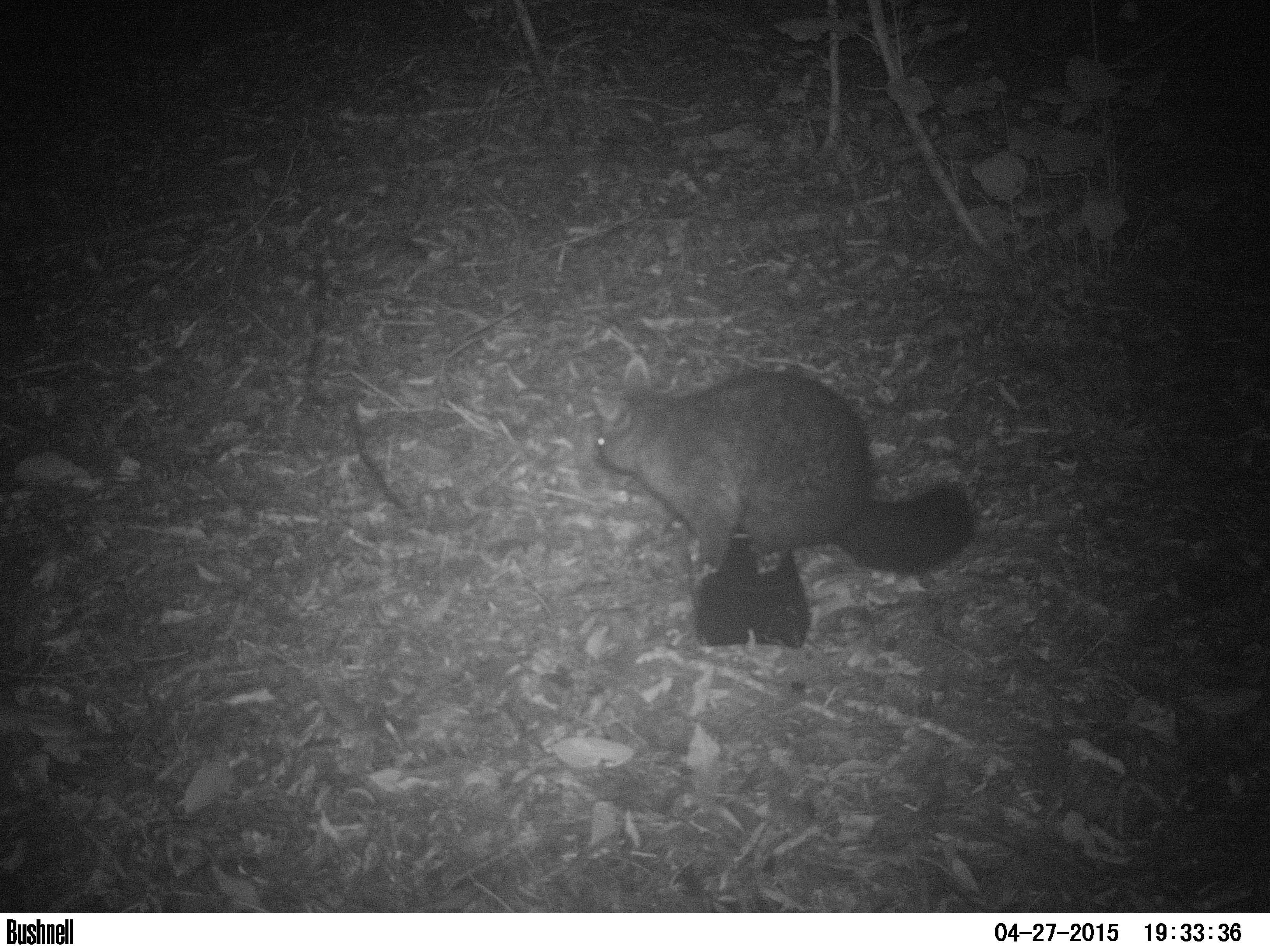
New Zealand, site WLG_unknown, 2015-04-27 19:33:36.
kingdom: Animalia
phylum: Chordata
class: Mammalia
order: Diprotodontia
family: Phalangeridae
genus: Trichosurus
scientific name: Trichosurus vulpecula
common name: common brushtail possum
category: possum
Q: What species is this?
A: Possum (common brushtail possum) (Trichosurus vulpecula).